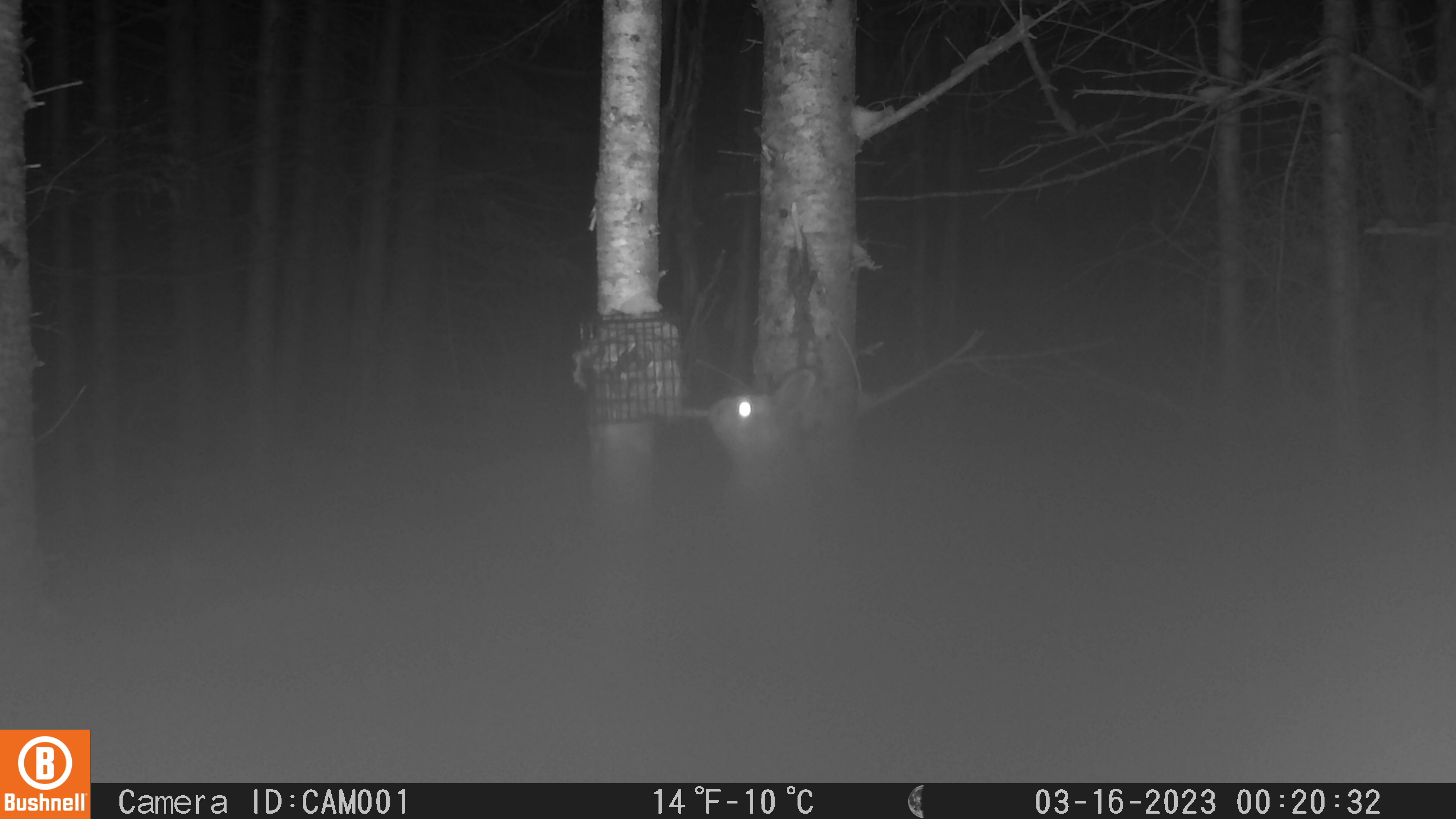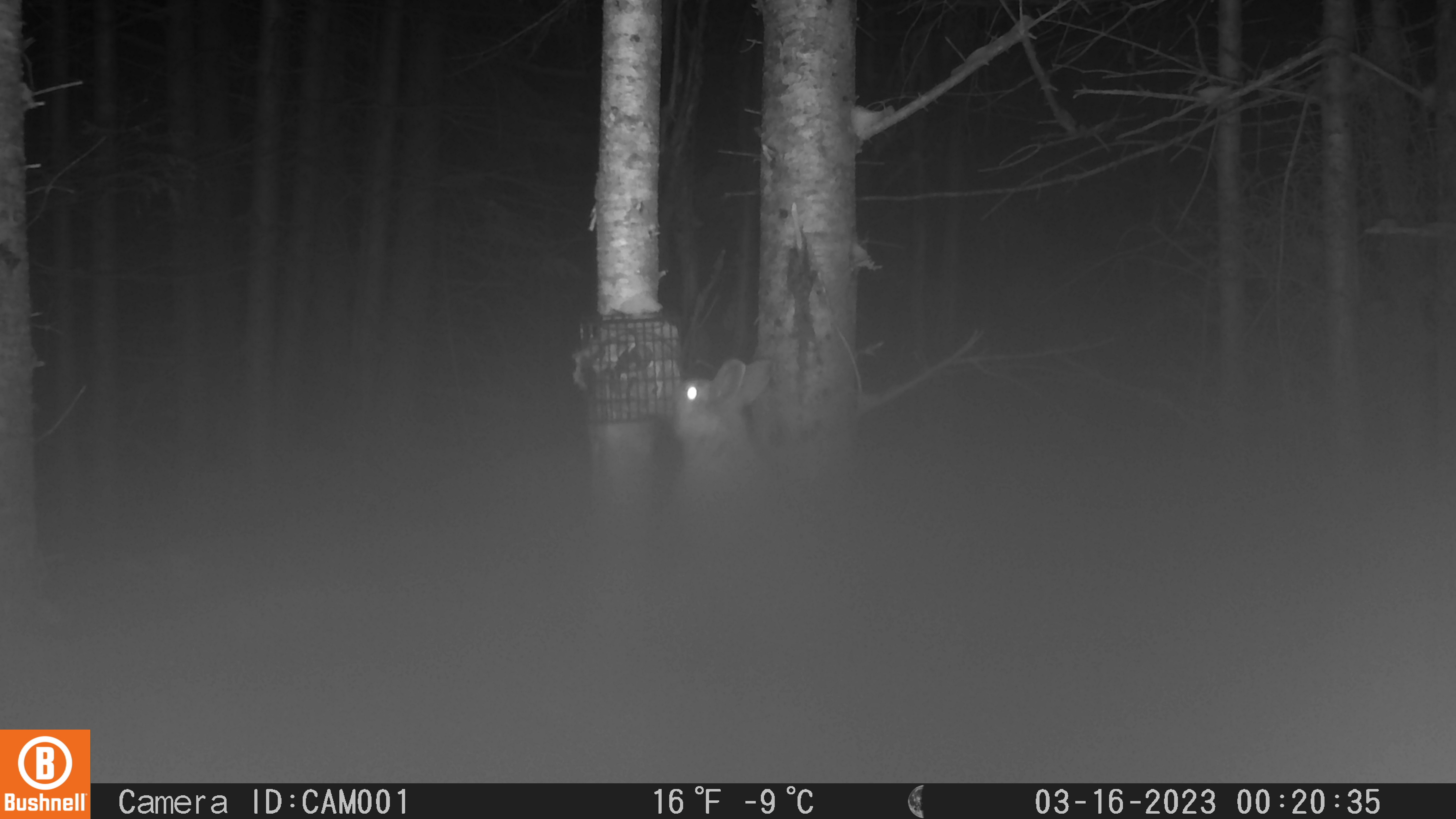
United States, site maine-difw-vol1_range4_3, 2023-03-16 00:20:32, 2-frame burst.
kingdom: Animalia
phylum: Chordata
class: Mammalia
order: Lagomorpha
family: Leporidae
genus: Lepus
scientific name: Lepus americanus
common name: snowshoe hare